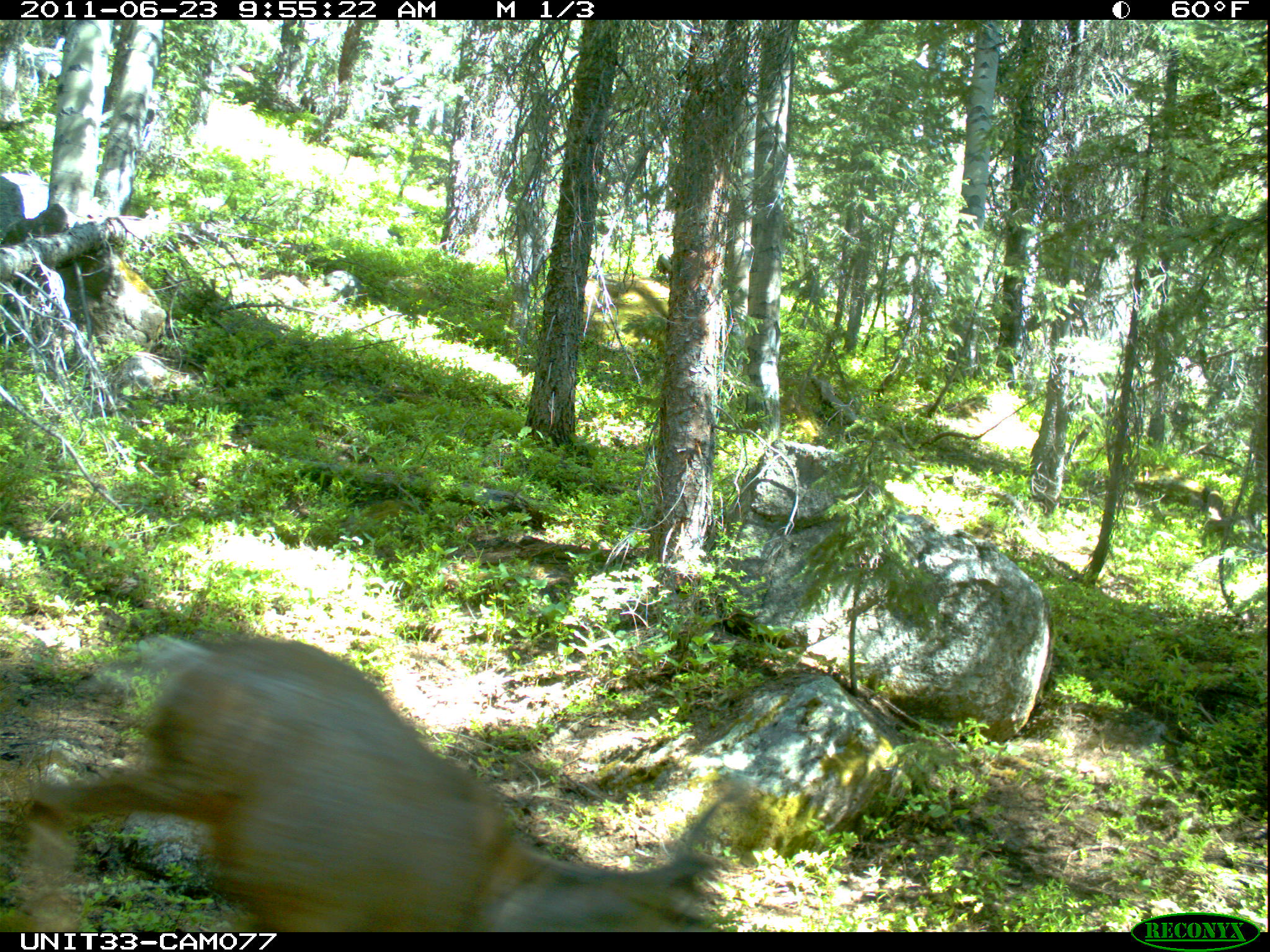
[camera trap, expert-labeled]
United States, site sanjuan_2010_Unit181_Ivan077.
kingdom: Animalia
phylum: Chordata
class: Mammalia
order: Artiodactyla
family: Cervidae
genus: Odocoileus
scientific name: Odocoileus hemionus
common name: mule deer